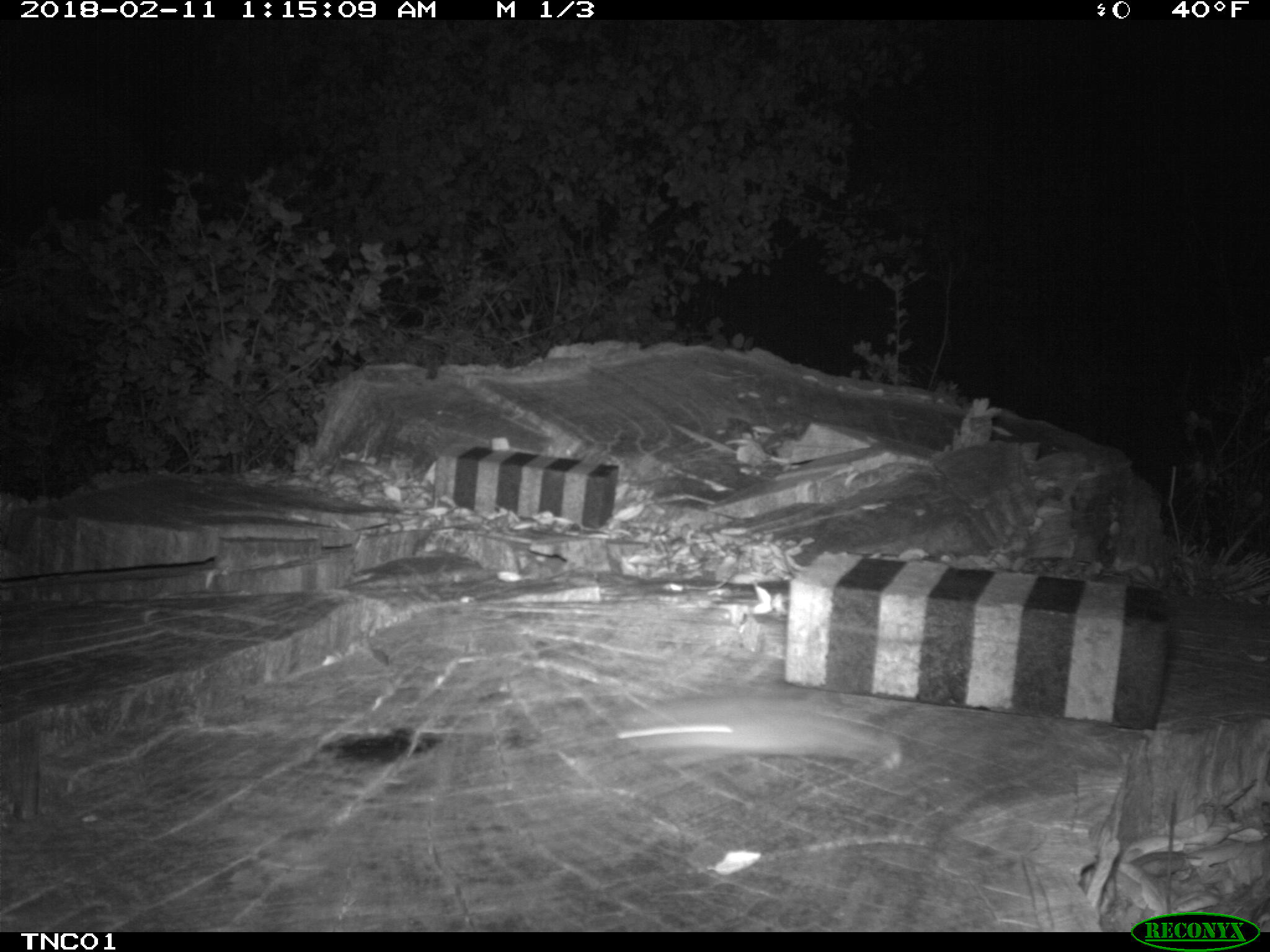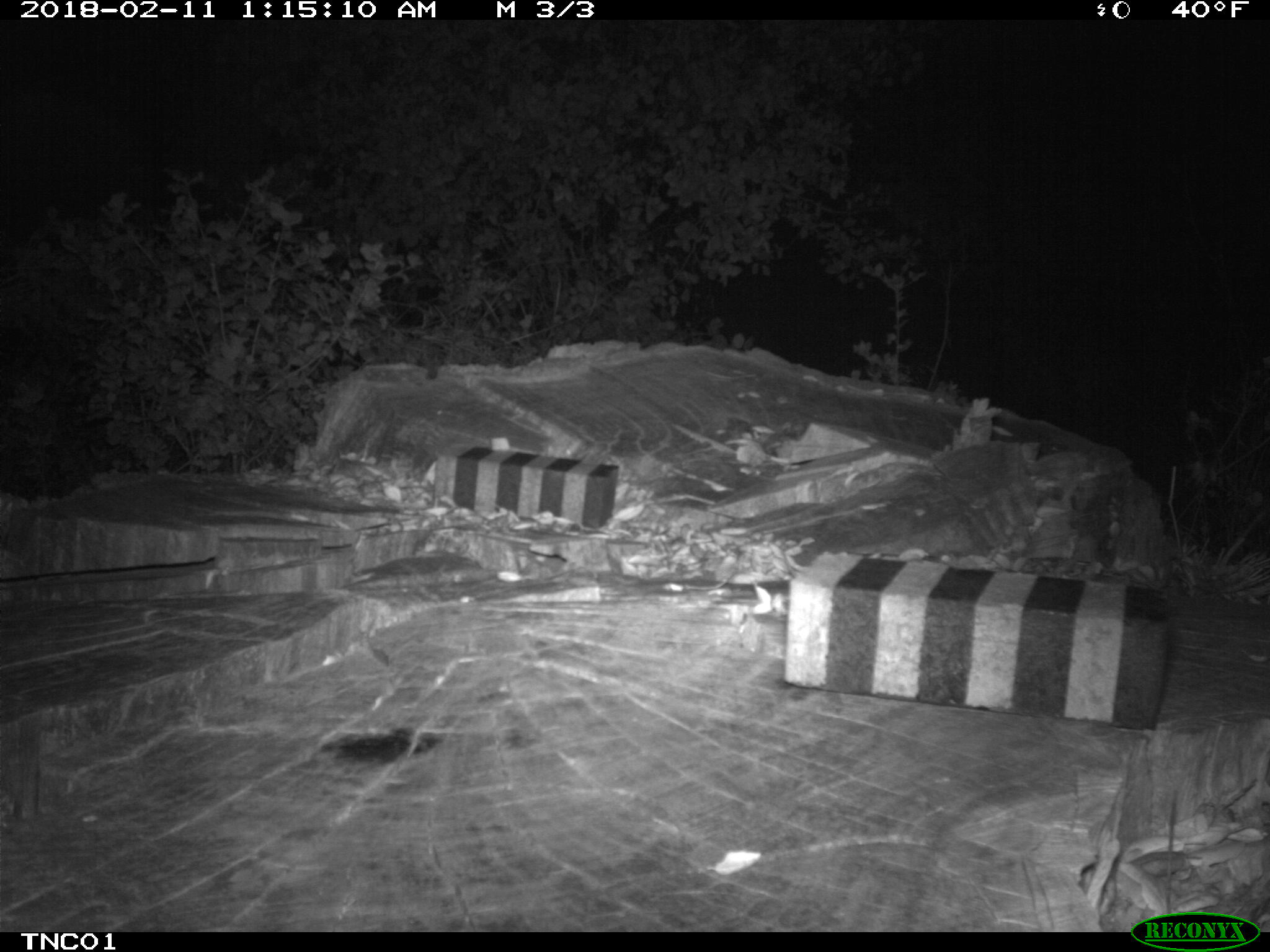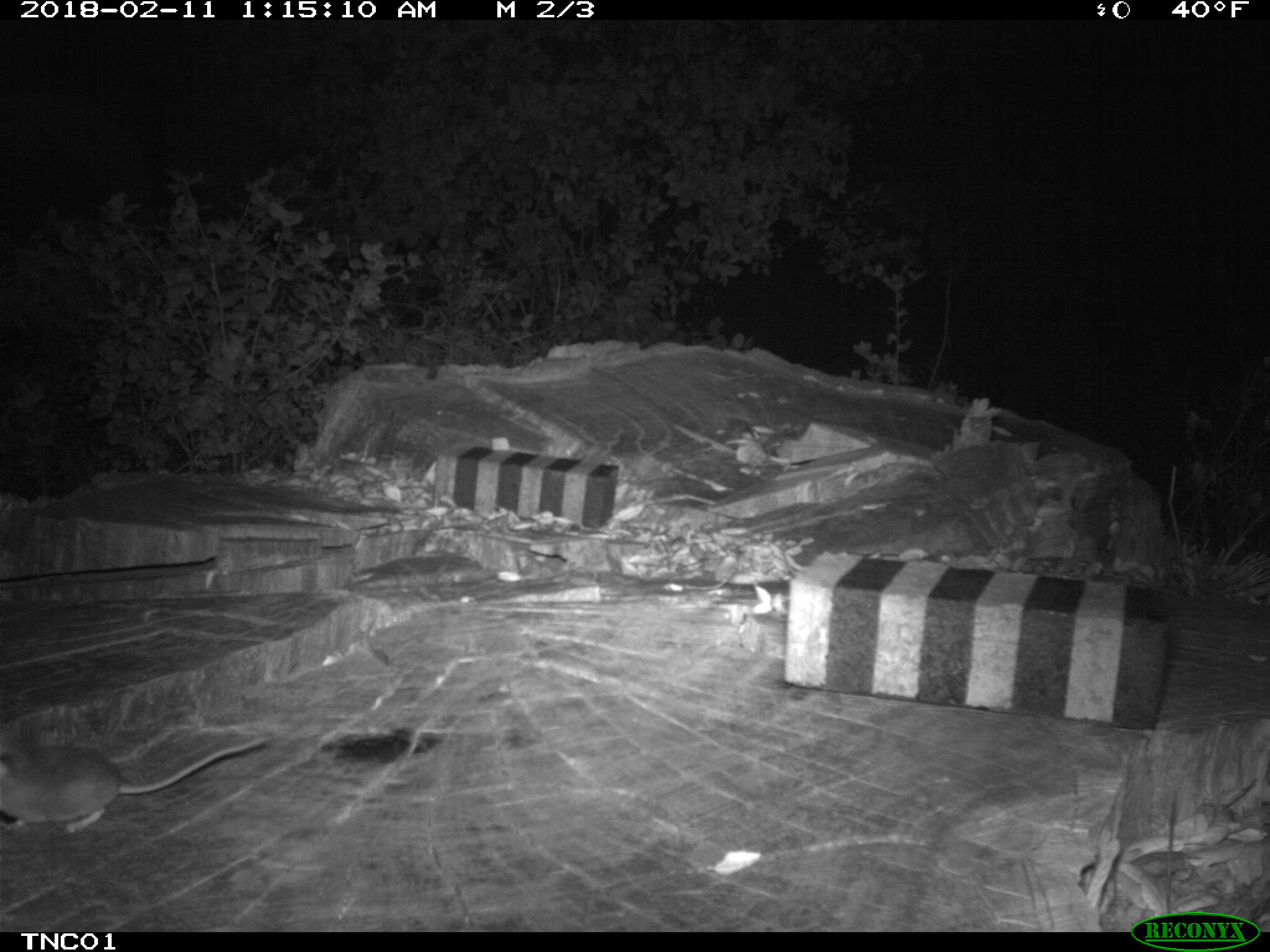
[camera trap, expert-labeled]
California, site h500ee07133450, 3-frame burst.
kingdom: Animalia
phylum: Chordata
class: Mammalia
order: Rodentia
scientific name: Rodentia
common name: rodent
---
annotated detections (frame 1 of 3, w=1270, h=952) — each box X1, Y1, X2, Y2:
rodent: 615, 700, 897, 766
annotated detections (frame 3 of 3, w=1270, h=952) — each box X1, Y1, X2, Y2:
rodent: 0, 736, 270, 832